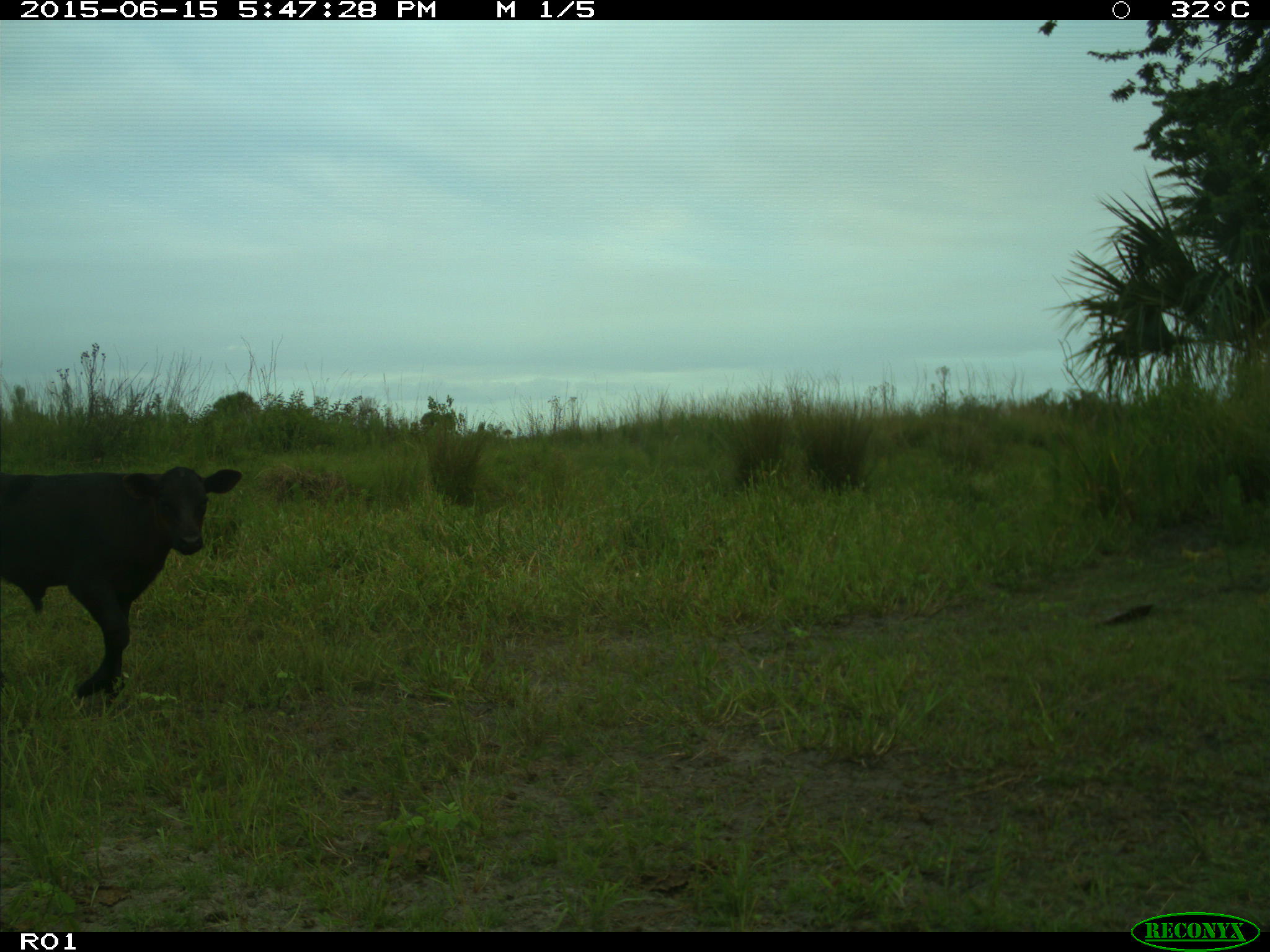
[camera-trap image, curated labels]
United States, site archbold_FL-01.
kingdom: Animalia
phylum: Chordata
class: Mammalia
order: Artiodactyla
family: Bovidae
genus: Bos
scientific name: Bos taurus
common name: domestic cow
Bos taurus (domestic cow).